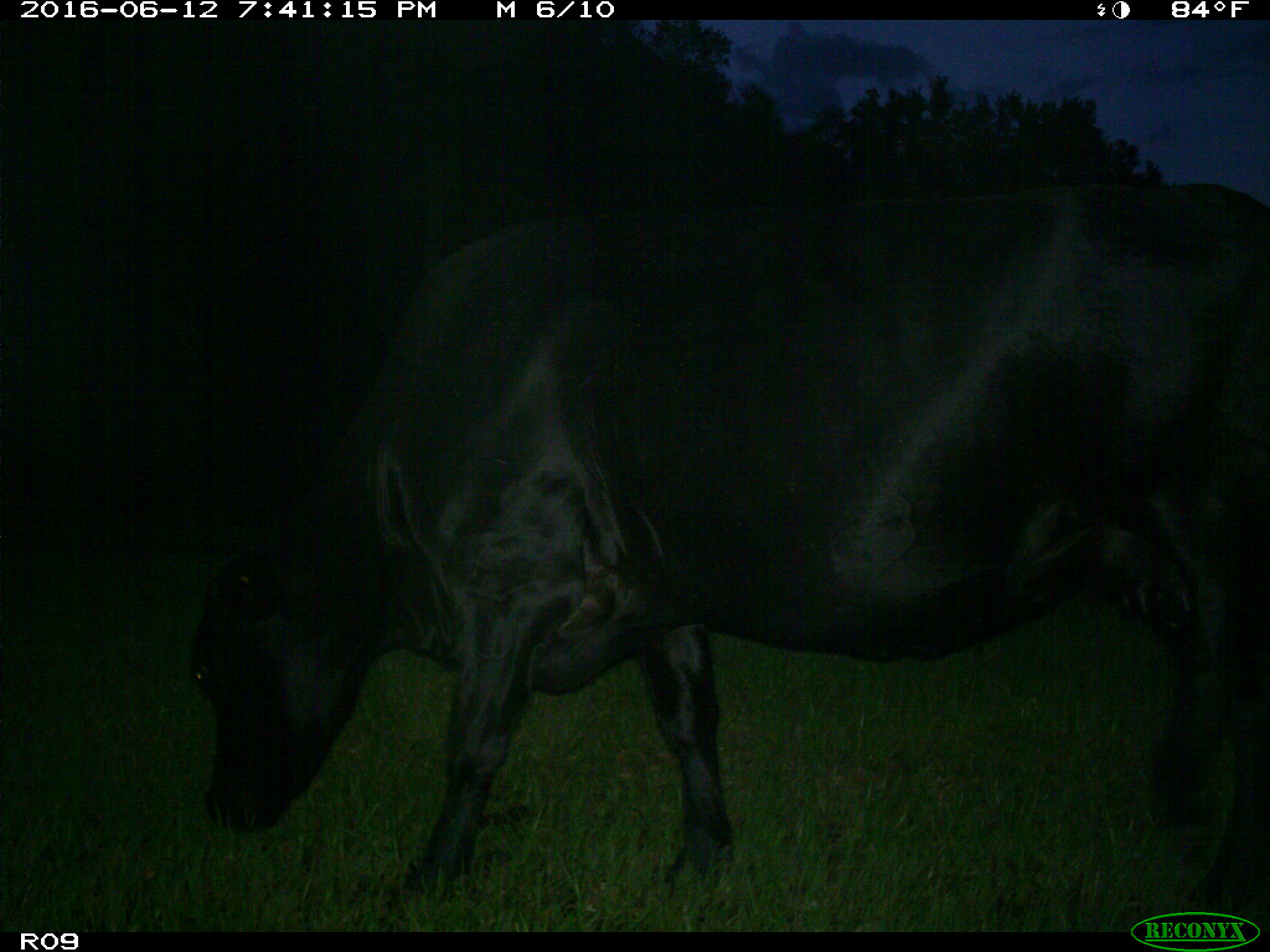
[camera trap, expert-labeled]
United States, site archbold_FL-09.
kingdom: Animalia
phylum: Chordata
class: Mammalia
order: Artiodactyla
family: Bovidae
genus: Bos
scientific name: Bos taurus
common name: domestic cow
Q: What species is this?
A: Bos taurus (domestic cow).